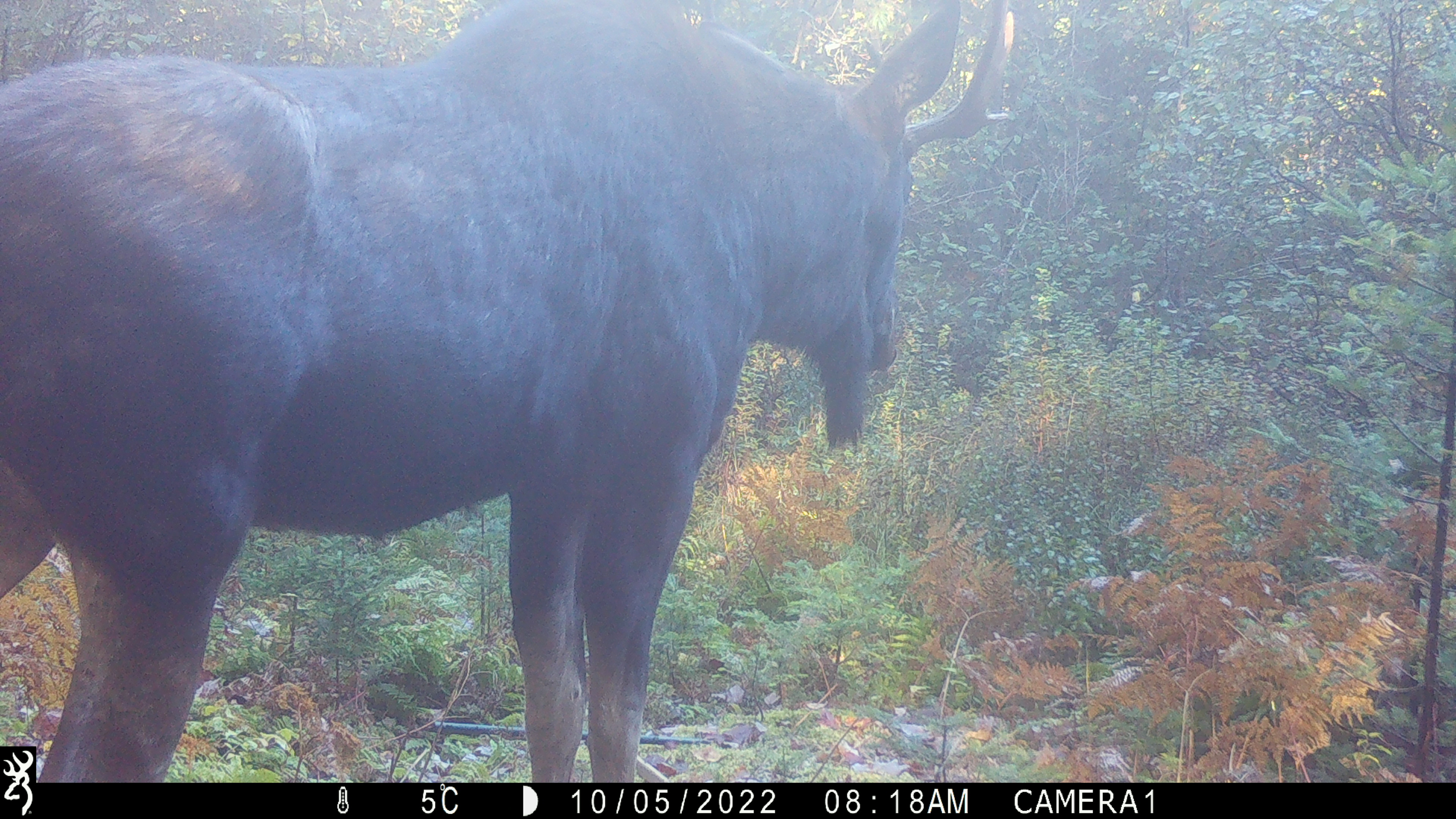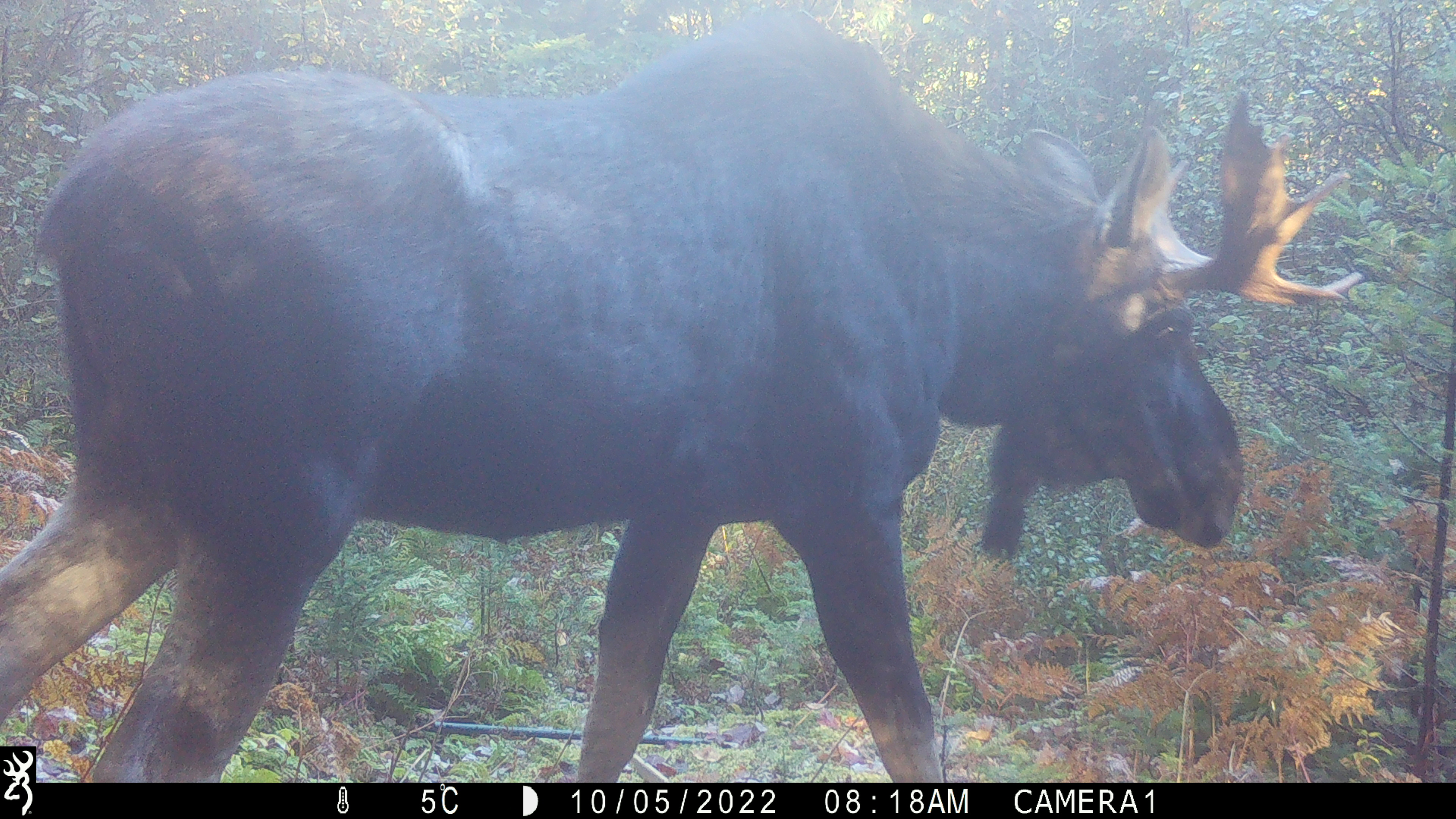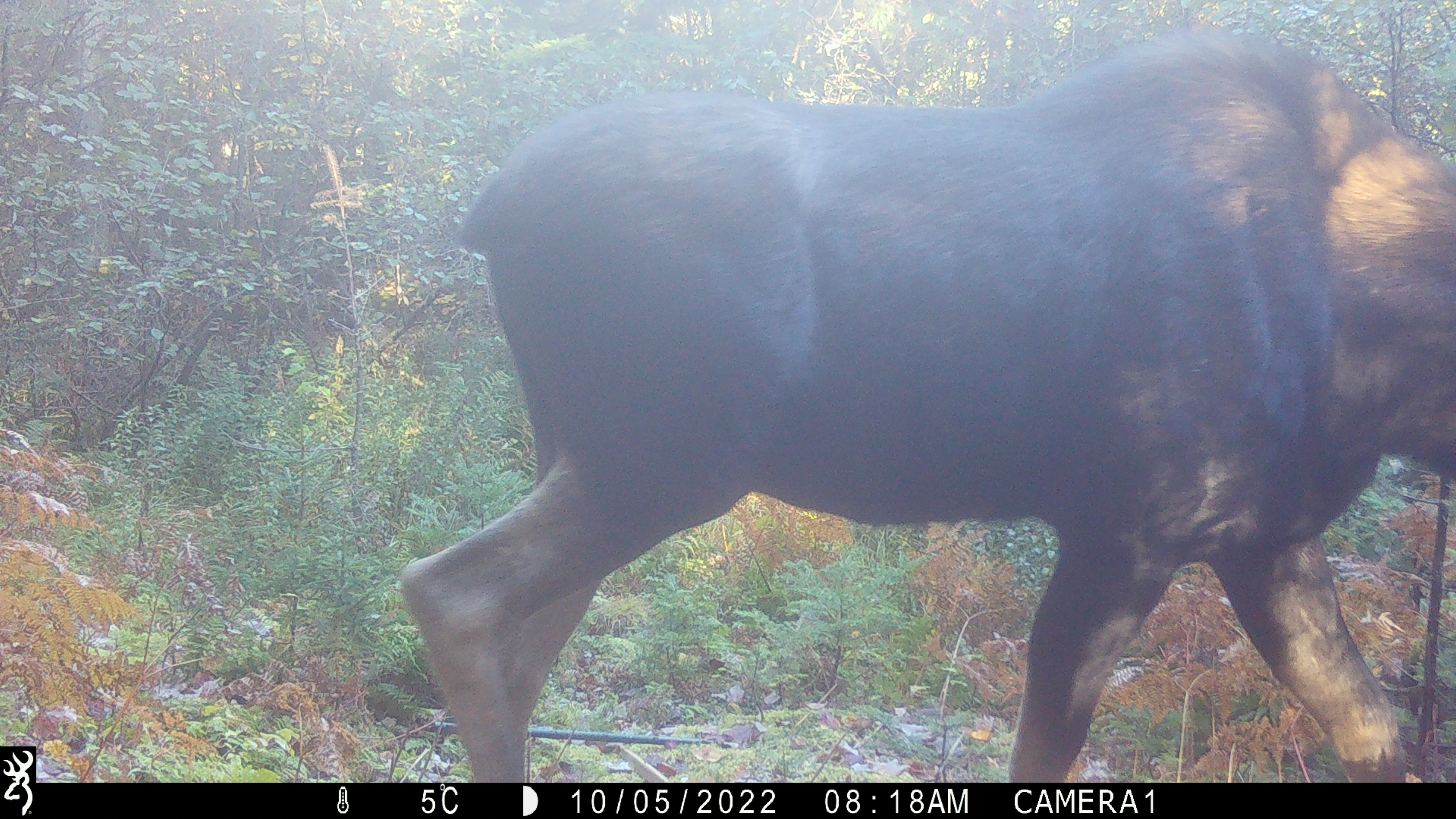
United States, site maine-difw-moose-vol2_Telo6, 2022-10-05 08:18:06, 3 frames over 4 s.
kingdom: Animalia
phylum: Chordata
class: Mammalia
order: Artiodactyla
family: Cervidae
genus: Alces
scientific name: Alces alces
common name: moose